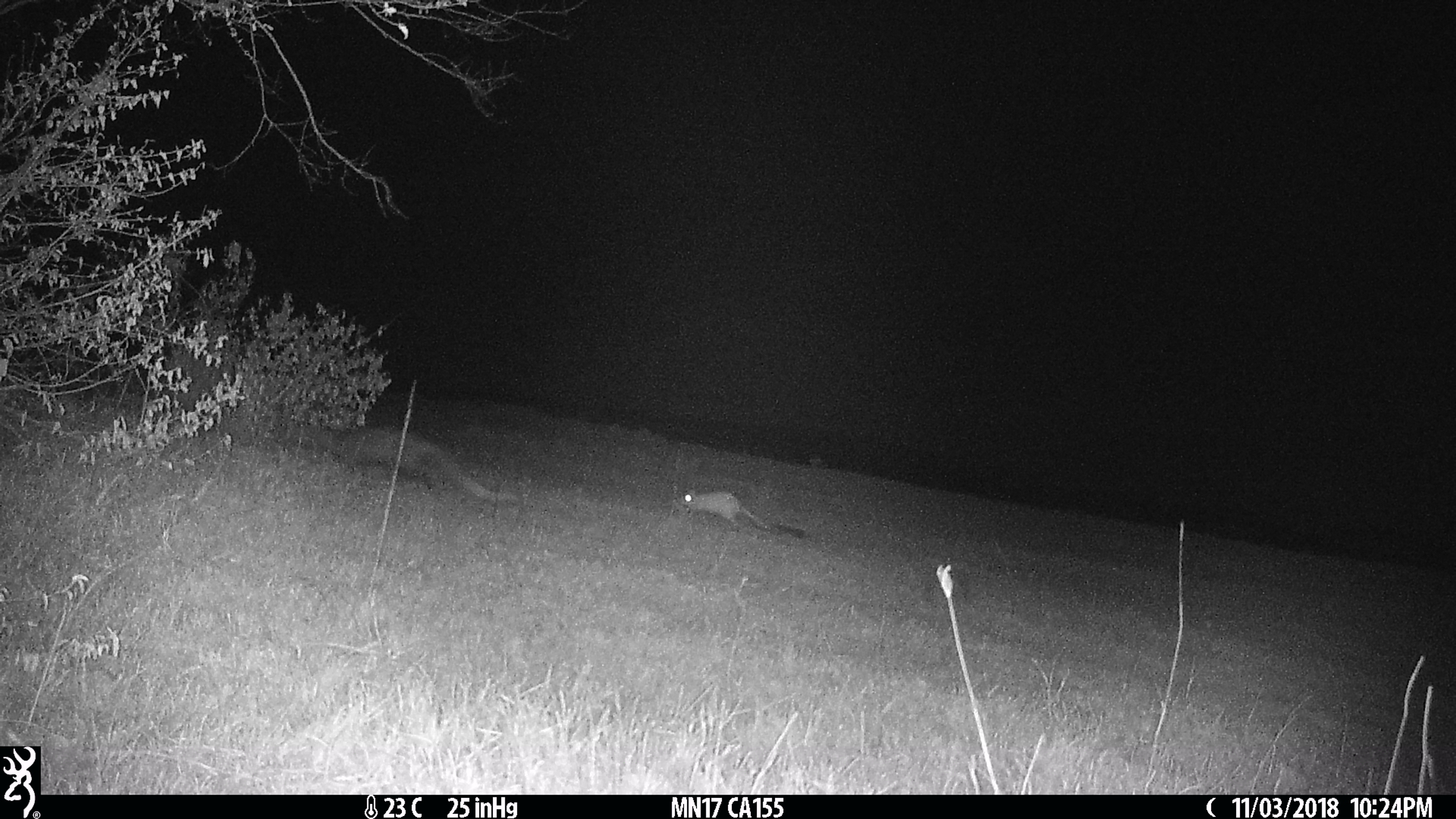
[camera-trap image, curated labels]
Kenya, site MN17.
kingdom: Animalia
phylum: Chordata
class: Mammalia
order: Rodentia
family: Pedetidae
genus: Pedetes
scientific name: Pedetes capensis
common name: springhare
Springhare (Pedetes capensis).